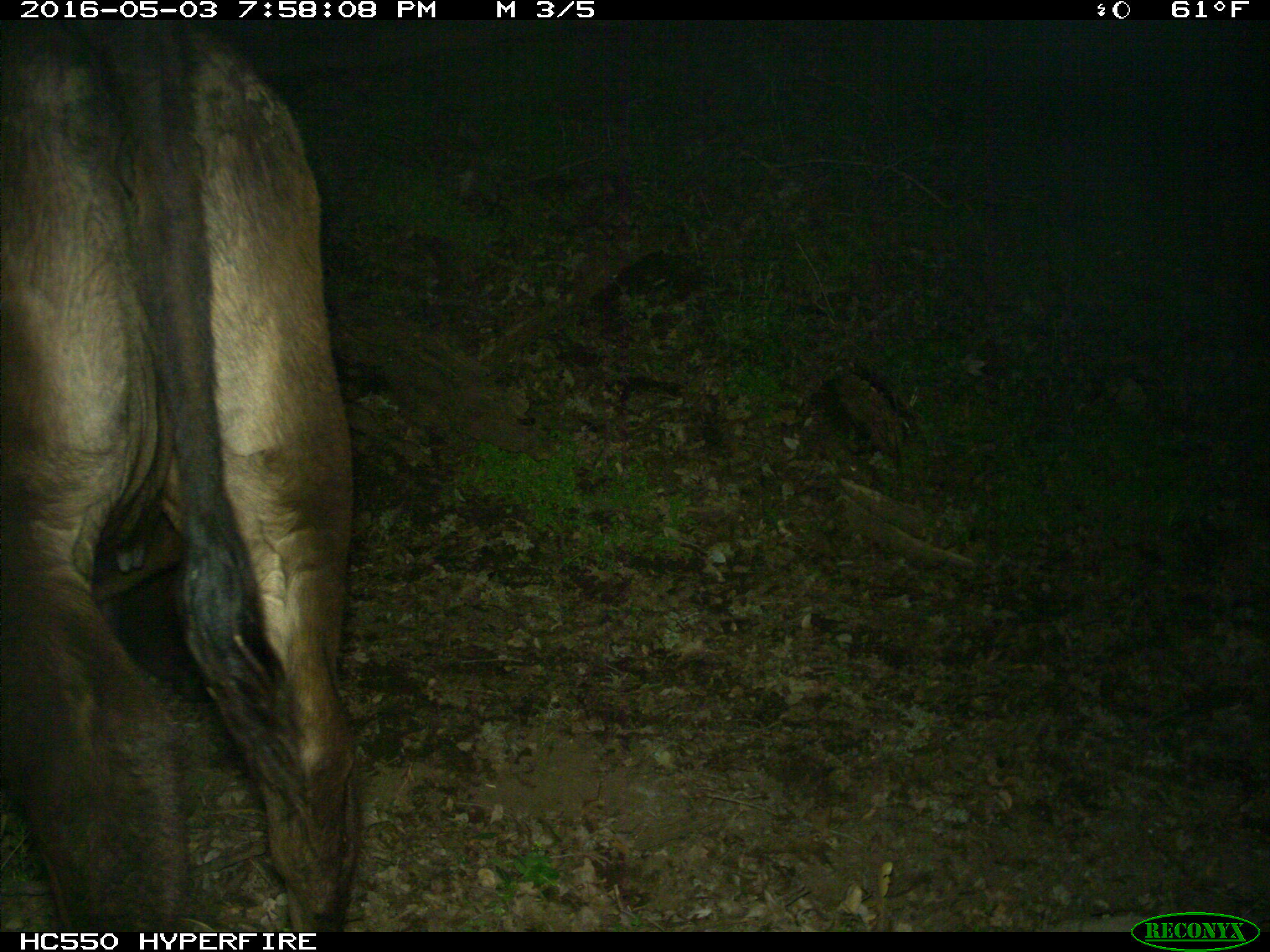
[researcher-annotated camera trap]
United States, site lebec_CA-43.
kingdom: Animalia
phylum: Chordata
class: Mammalia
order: Artiodactyla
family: Bovidae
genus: Bos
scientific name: Bos taurus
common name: domestic cow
Bos taurus (domestic cow).